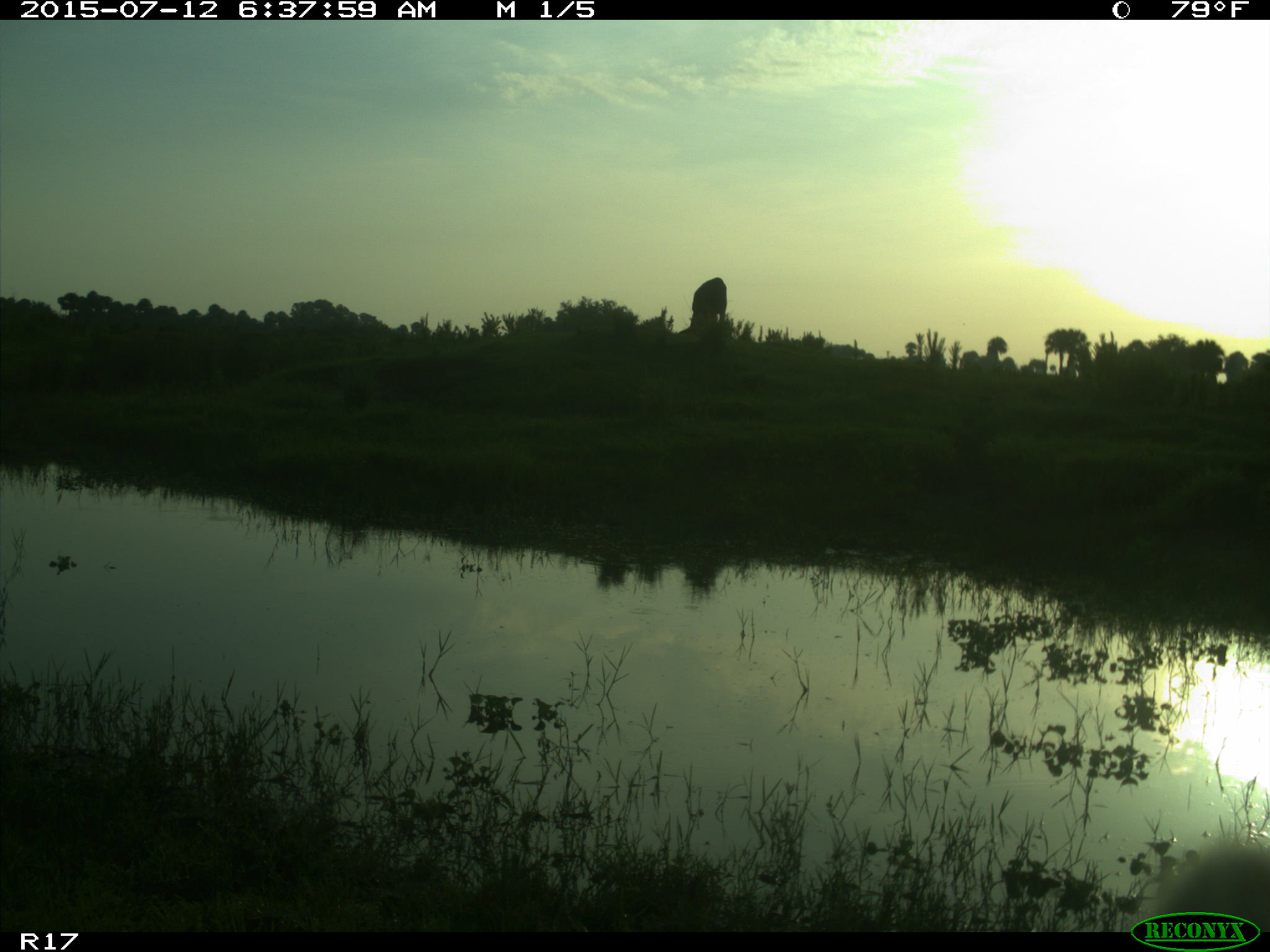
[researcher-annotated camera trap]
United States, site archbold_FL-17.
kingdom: Animalia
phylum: Chordata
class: Mammalia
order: Artiodactyla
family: Bovidae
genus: Bos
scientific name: Bos taurus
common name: domestic cow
Bos taurus (domestic cow).